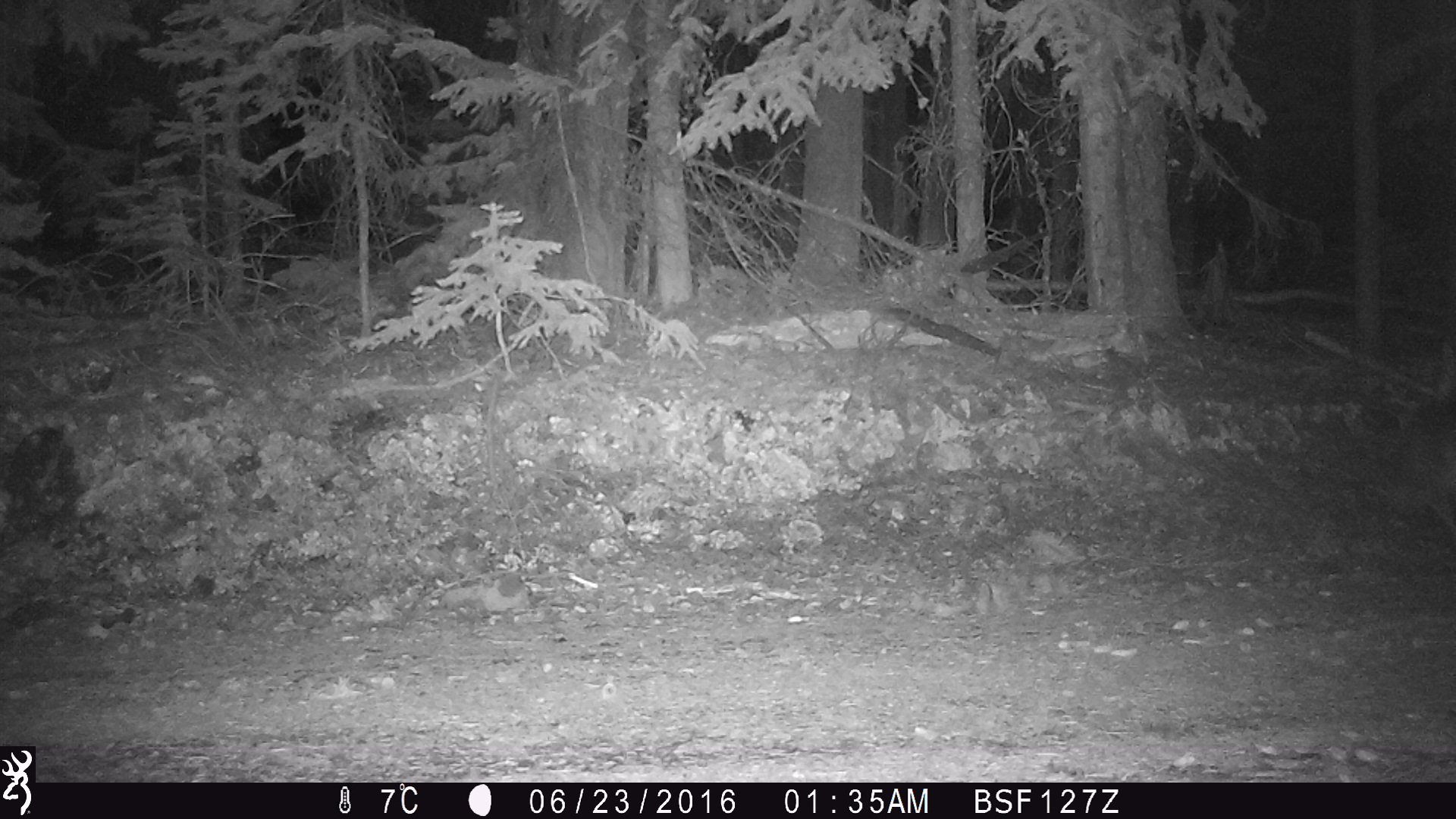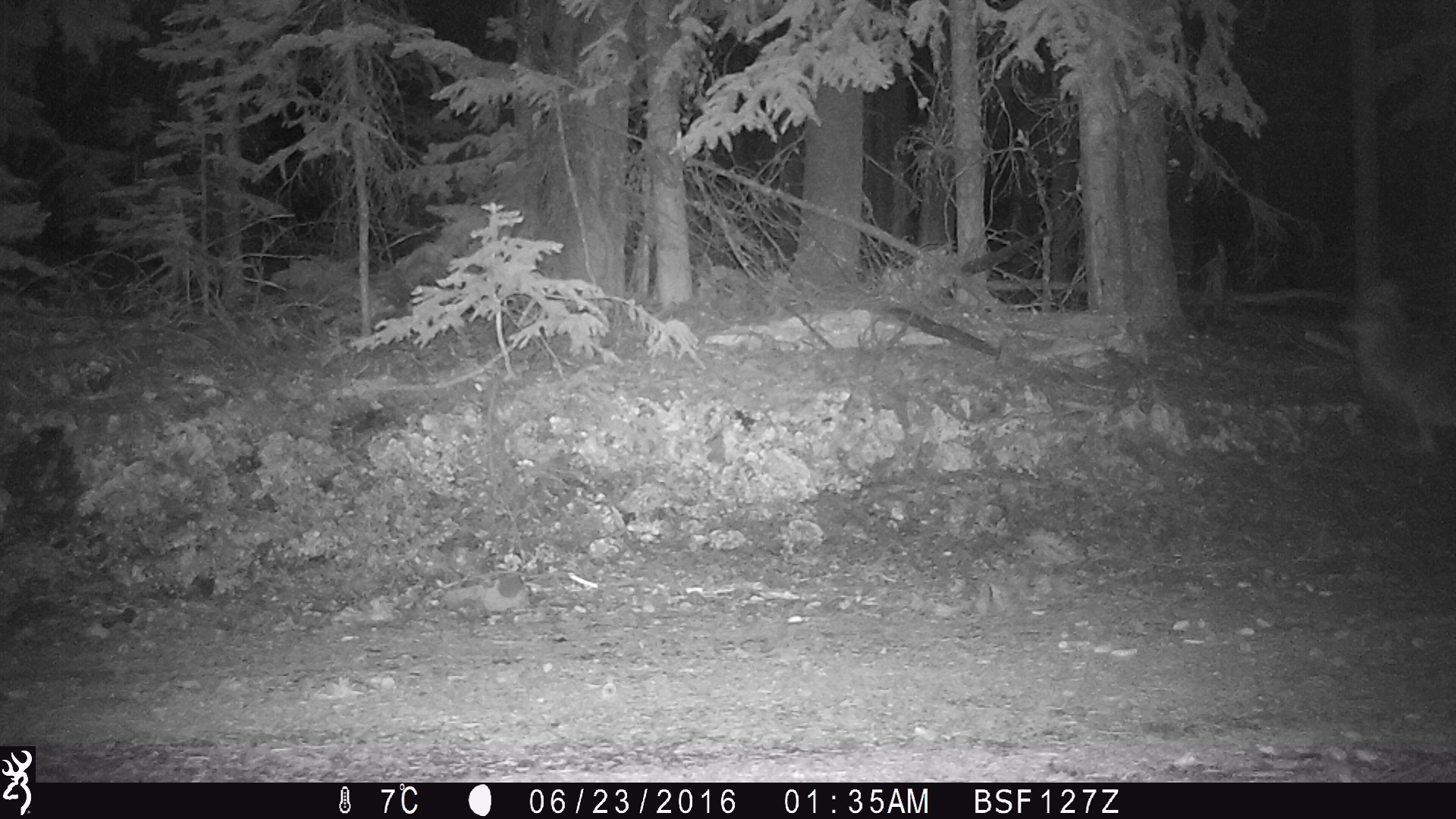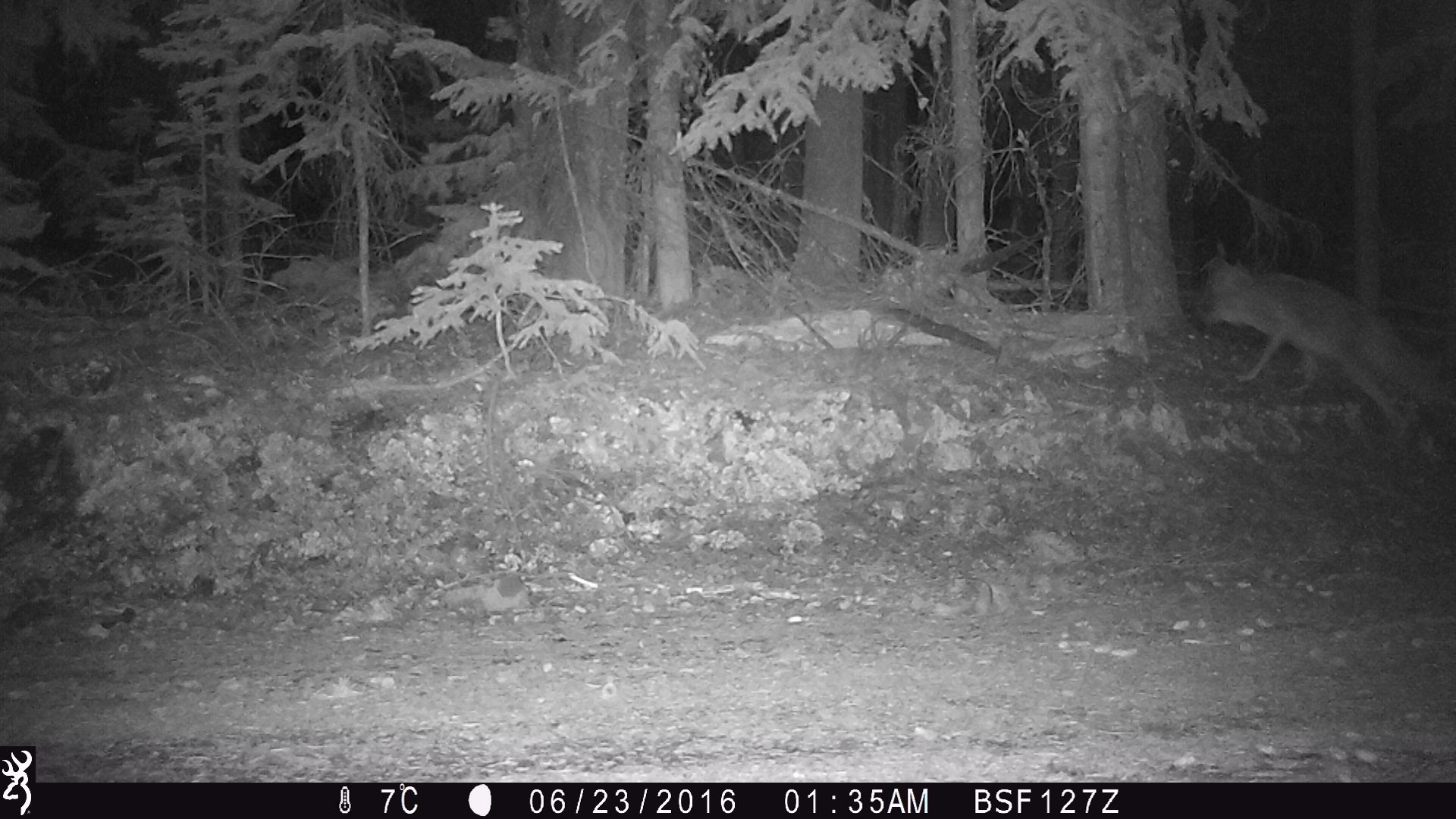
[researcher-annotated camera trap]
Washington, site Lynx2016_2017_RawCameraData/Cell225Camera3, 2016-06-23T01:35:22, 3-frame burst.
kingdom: Animalia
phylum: Chordata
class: Mammalia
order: Carnivora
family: Canidae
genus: Canis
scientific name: Canis latrans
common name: coyote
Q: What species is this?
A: Canis latrans (coyote).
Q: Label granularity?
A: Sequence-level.